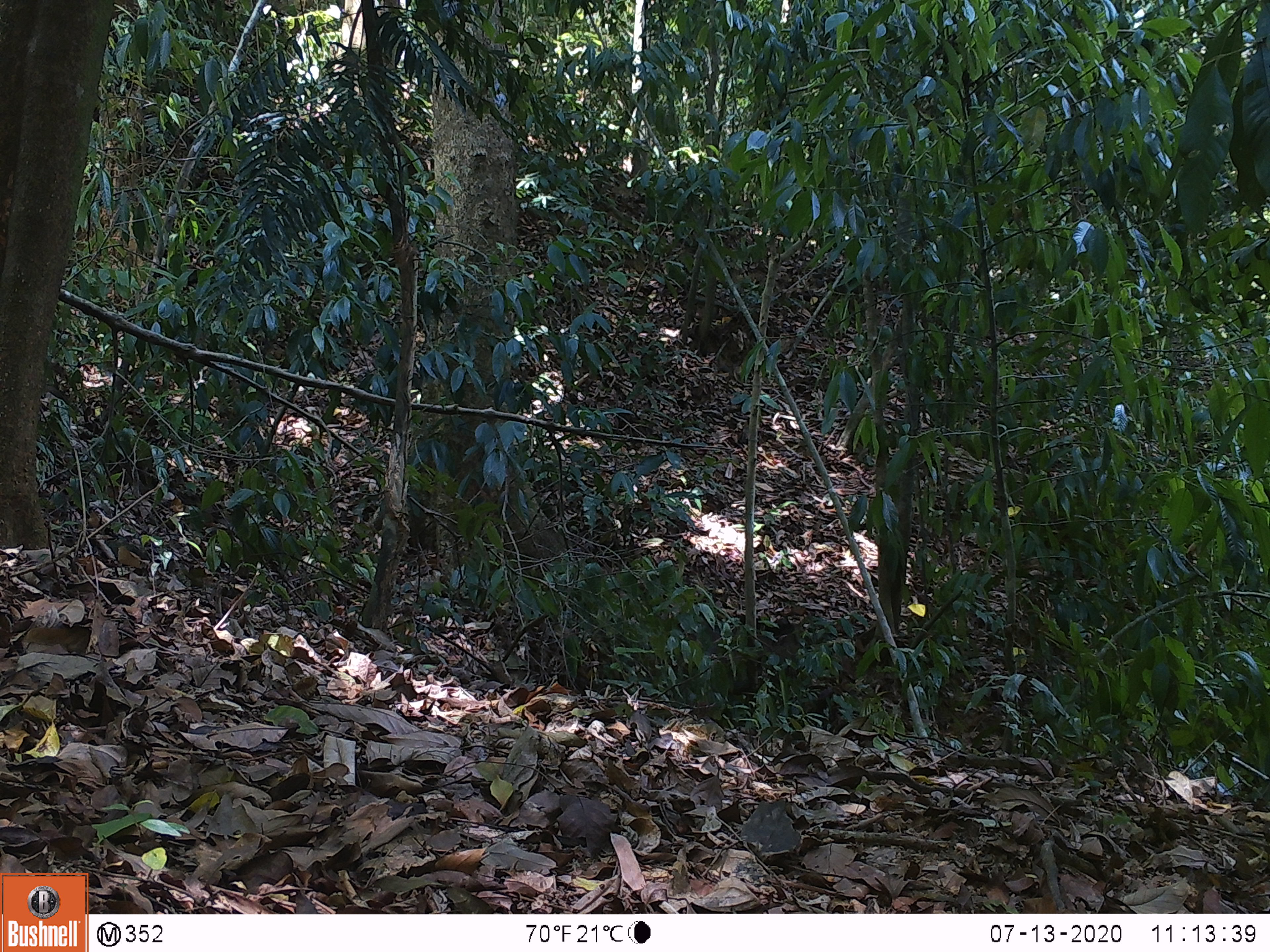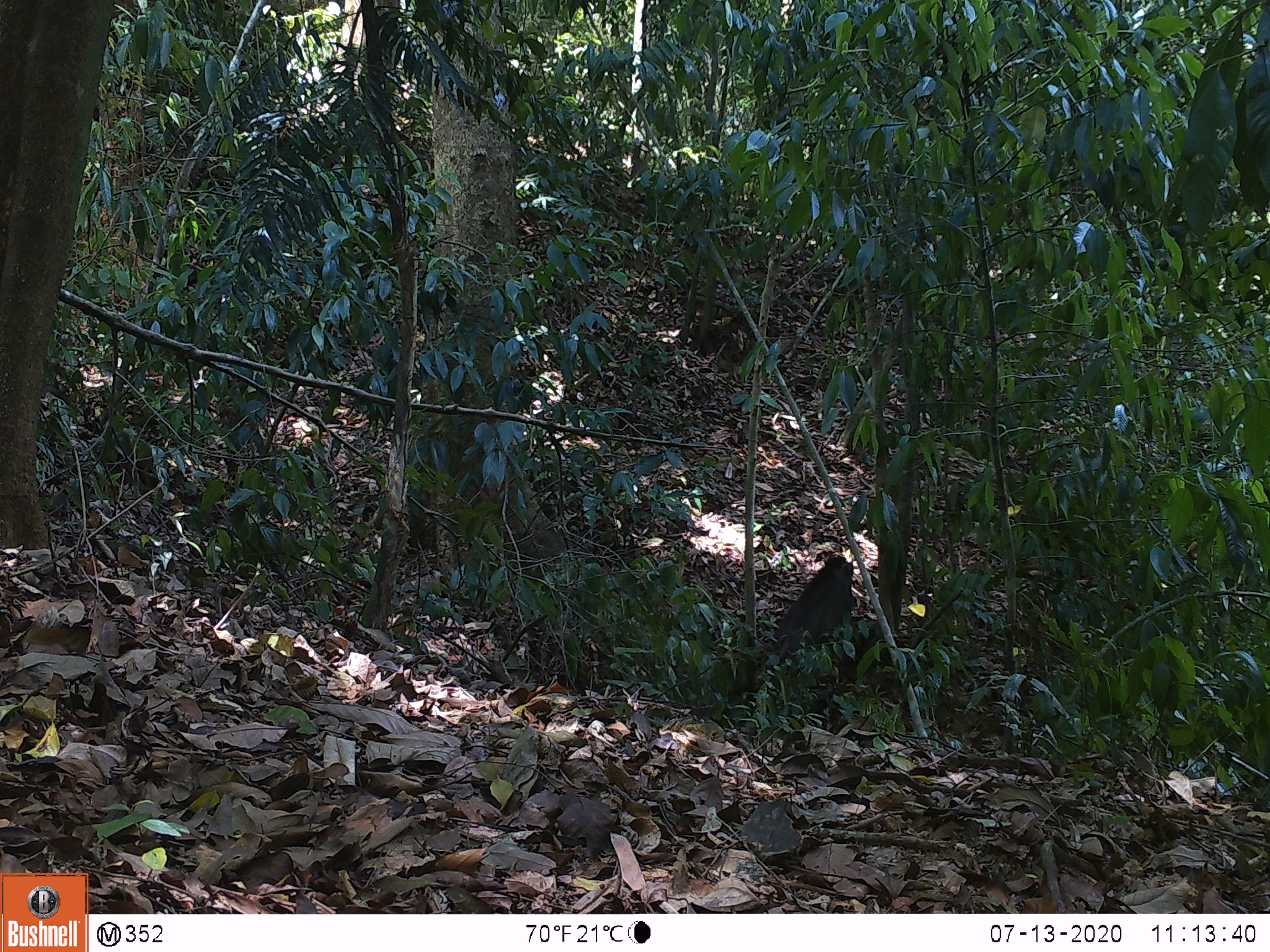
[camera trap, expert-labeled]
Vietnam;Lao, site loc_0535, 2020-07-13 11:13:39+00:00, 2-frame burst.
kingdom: Animalia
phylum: Chordata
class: Mammalia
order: Artiodactyla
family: Suidae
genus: Sus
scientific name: Sus scrofa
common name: eurasian wild pig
Eurasian wild pig (Sus scrofa). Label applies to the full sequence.